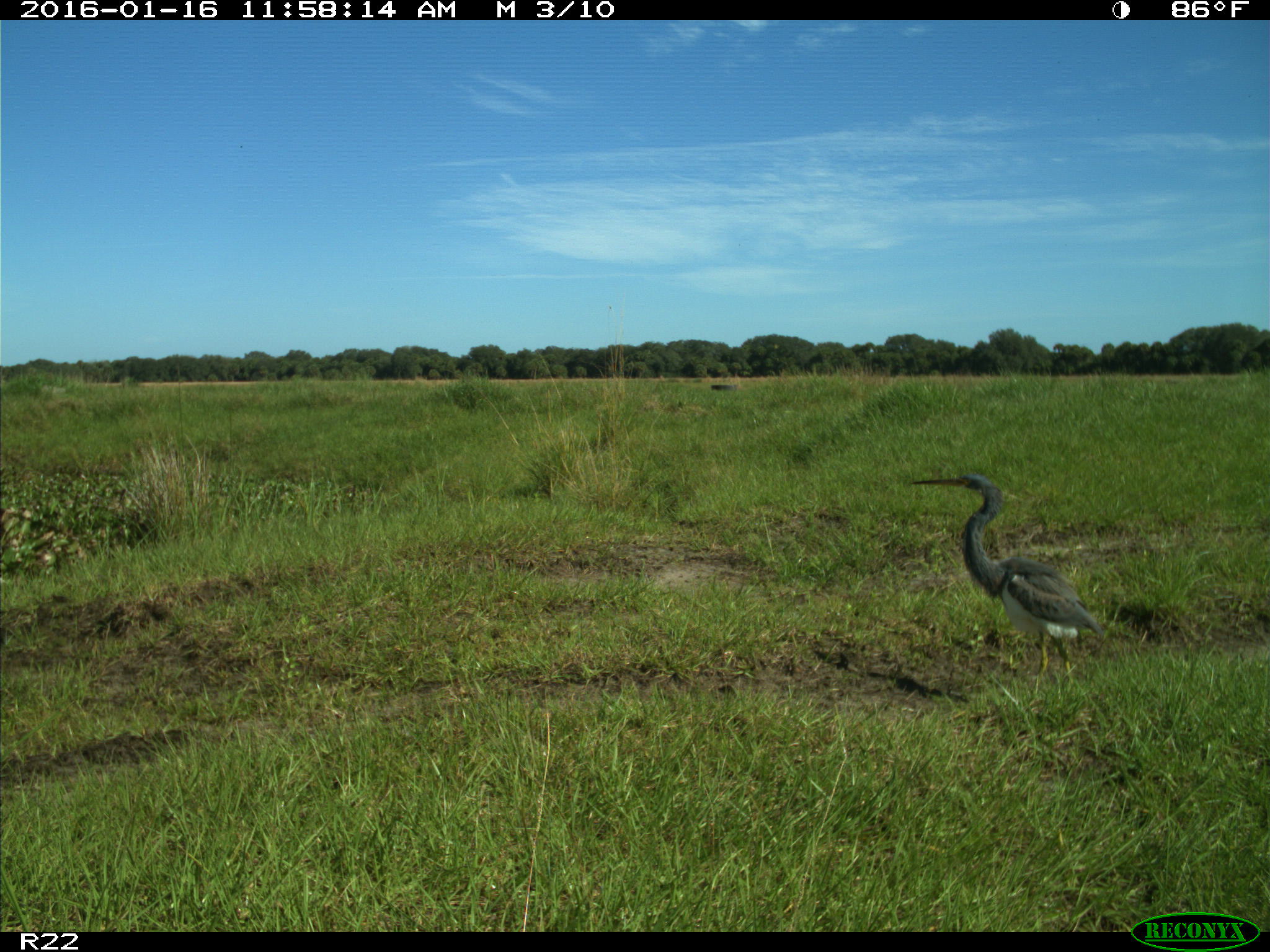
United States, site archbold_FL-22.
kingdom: Animalia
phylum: Chordata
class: Aves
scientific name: Aves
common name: birds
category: unidentified bird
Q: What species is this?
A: Unidentified bird (birds) (Aves).